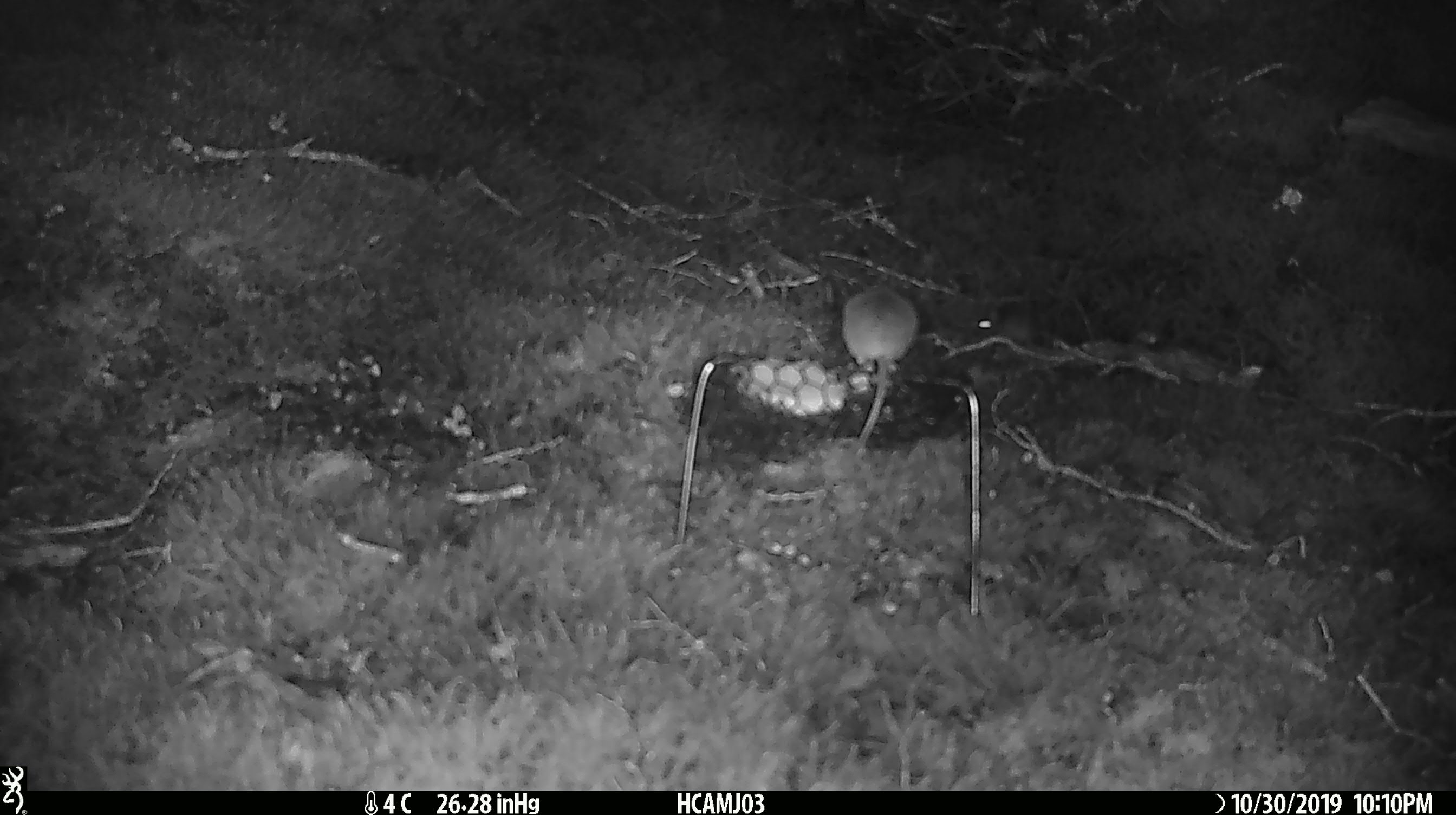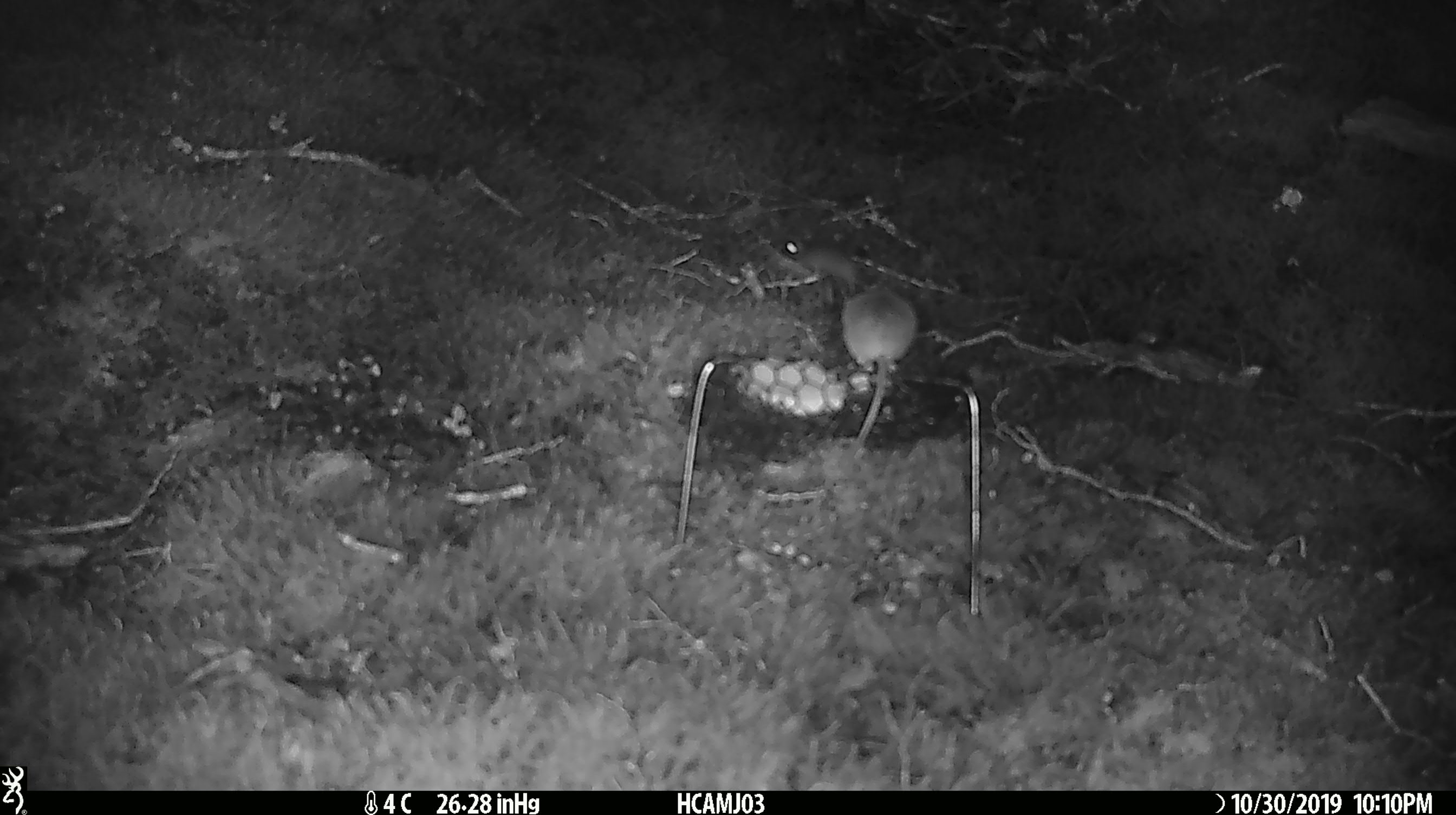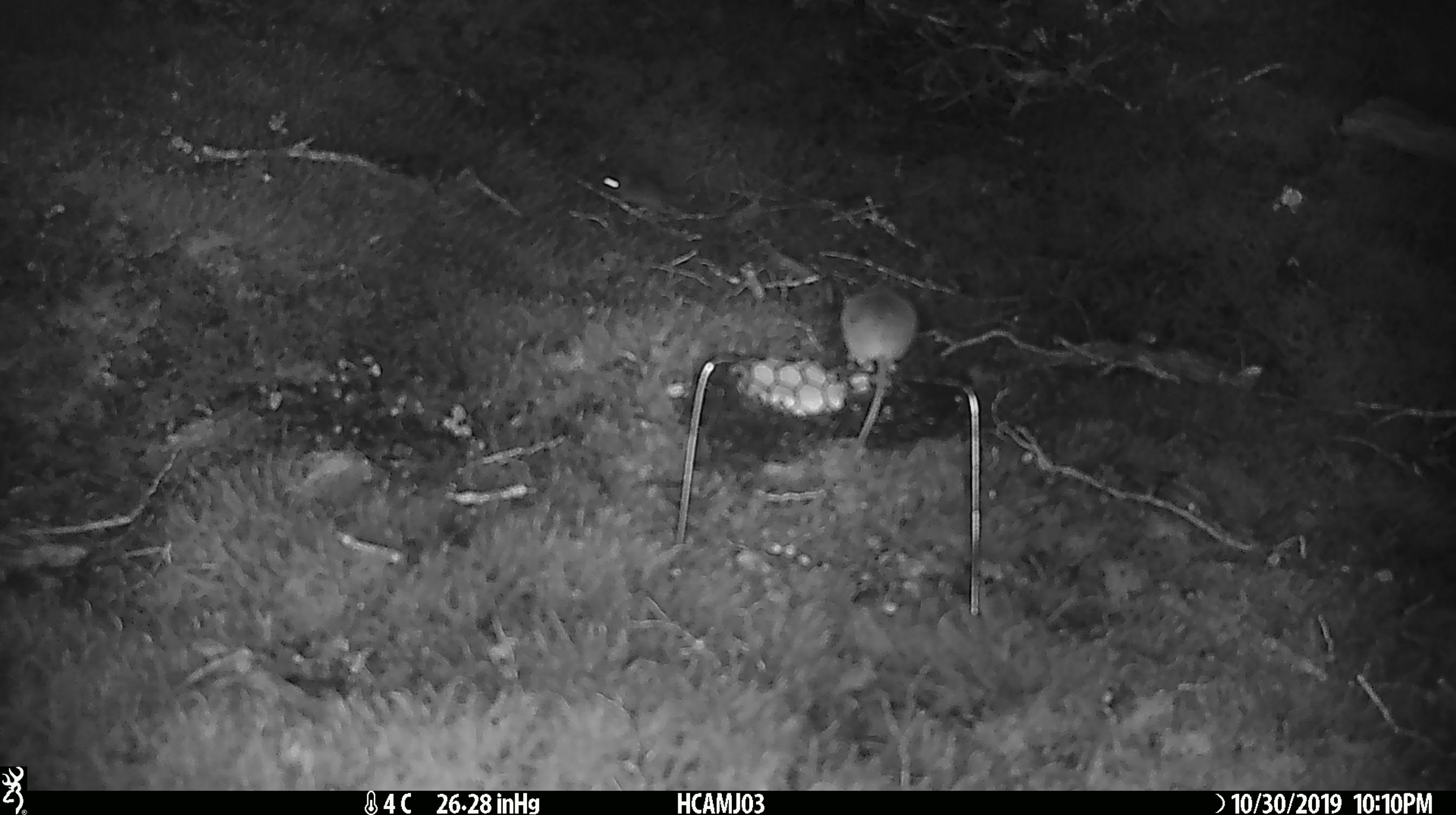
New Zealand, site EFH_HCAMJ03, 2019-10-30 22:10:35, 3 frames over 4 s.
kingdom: Animalia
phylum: Chordata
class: Mammalia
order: Rodentia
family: Muridae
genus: Mus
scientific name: Mus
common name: mouse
Mouse (Mus).